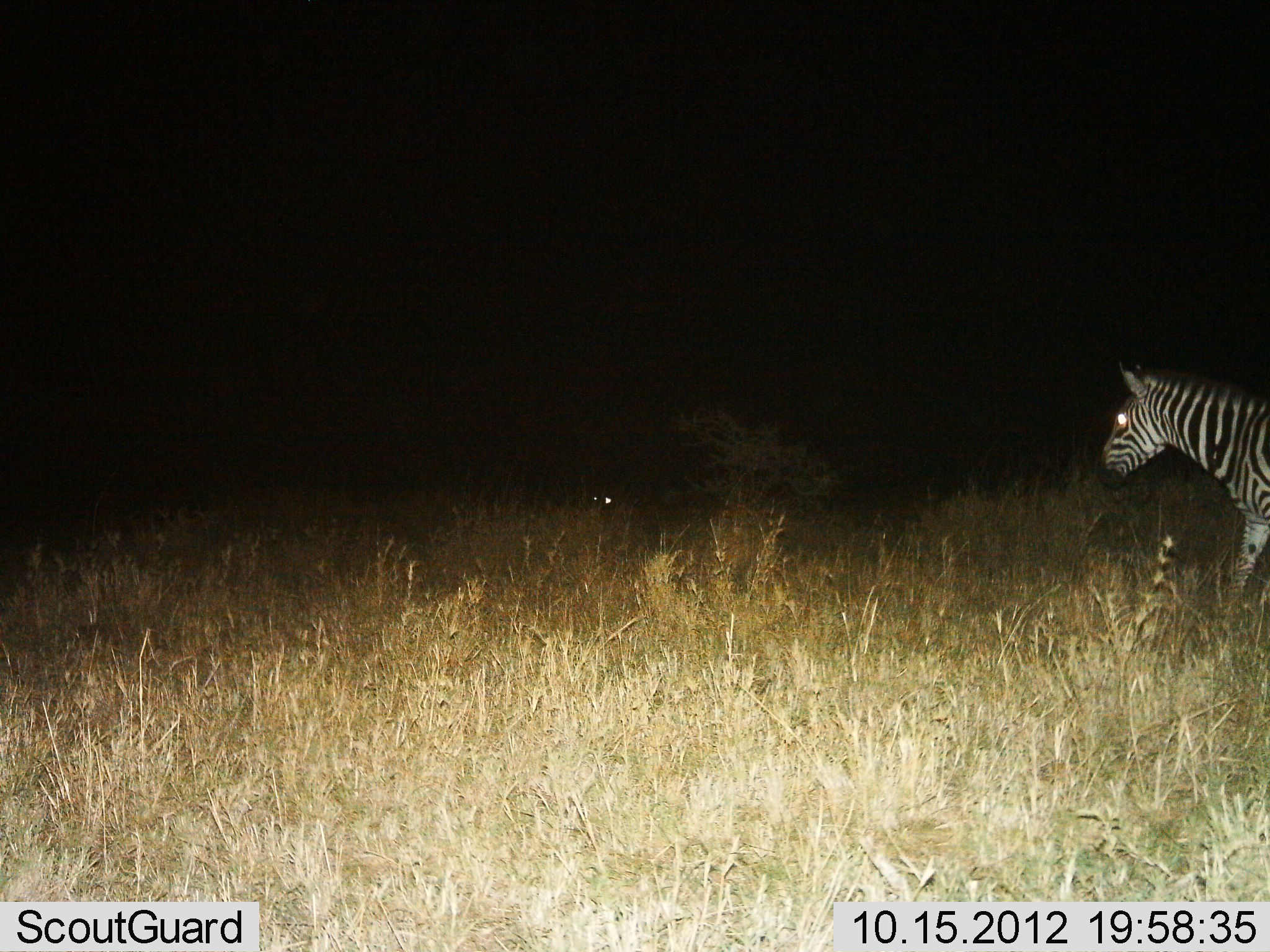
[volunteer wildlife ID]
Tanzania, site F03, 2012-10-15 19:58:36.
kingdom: Animalia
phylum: Chordata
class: Mammalia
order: Perissodactyla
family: Equidae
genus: Equus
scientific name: Equus quagga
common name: plains zebra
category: zebra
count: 1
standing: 20%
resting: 10%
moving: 80%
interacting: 0%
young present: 0%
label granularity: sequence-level